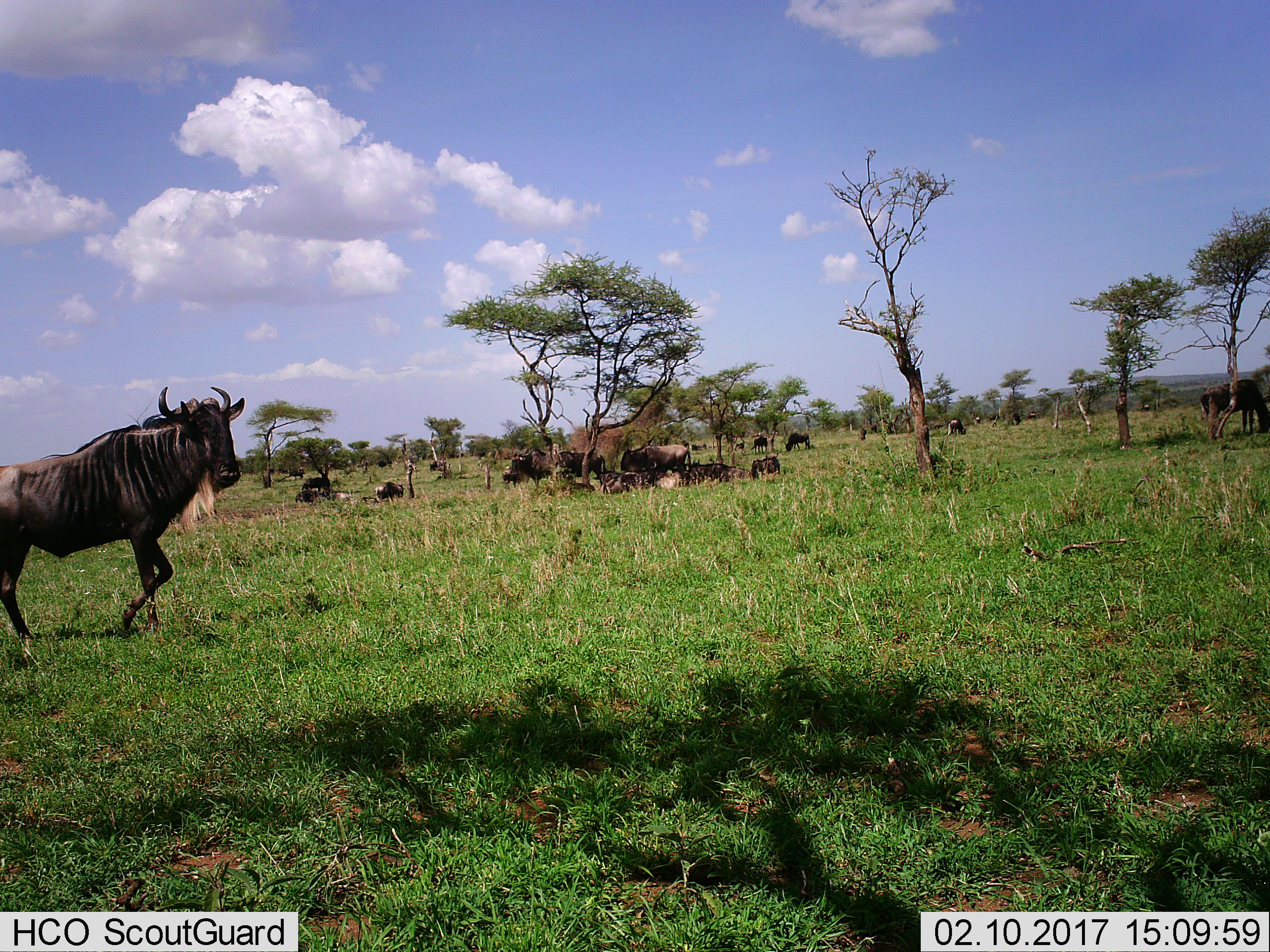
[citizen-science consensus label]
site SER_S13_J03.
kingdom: Animalia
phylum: Chordata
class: Mammalia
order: Artiodactyla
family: Bovidae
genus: Connochaetes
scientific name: Connochaetes taurinus taurinus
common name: blue wildebeest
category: wildebeestblue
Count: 11-50.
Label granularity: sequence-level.